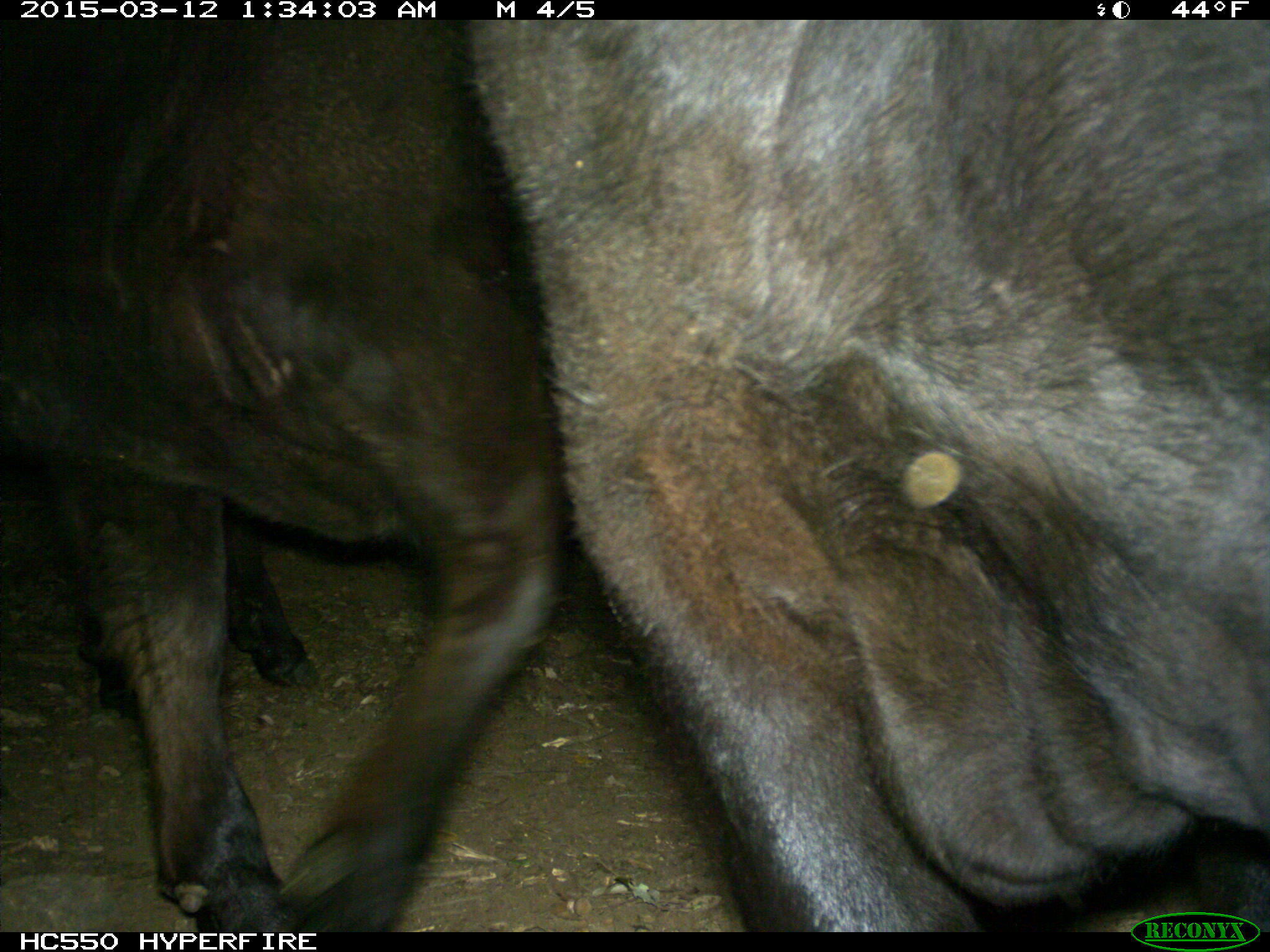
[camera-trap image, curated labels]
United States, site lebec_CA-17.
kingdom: Animalia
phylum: Chordata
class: Mammalia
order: Artiodactyla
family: Bovidae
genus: Bos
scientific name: Bos taurus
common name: domestic cow